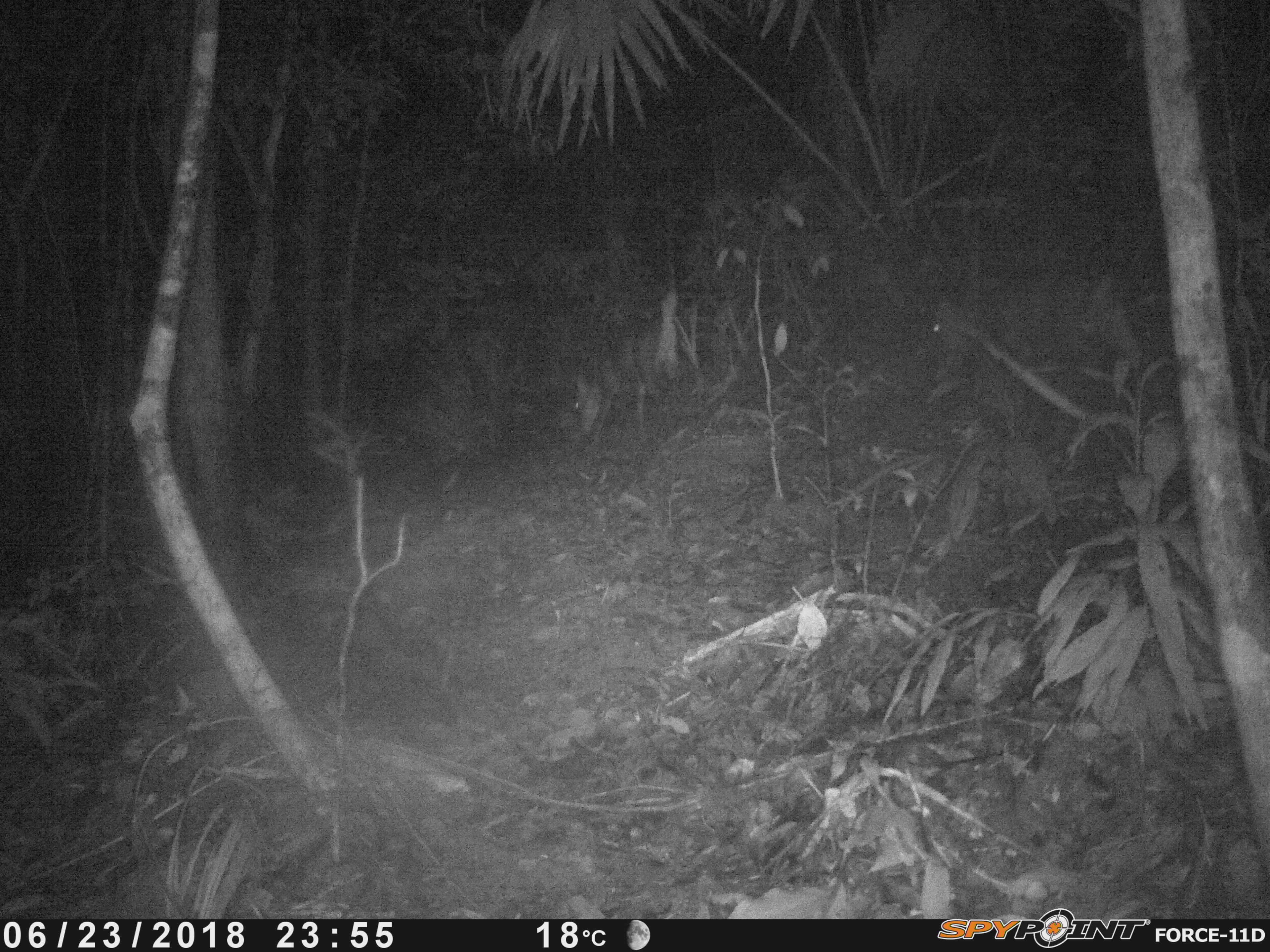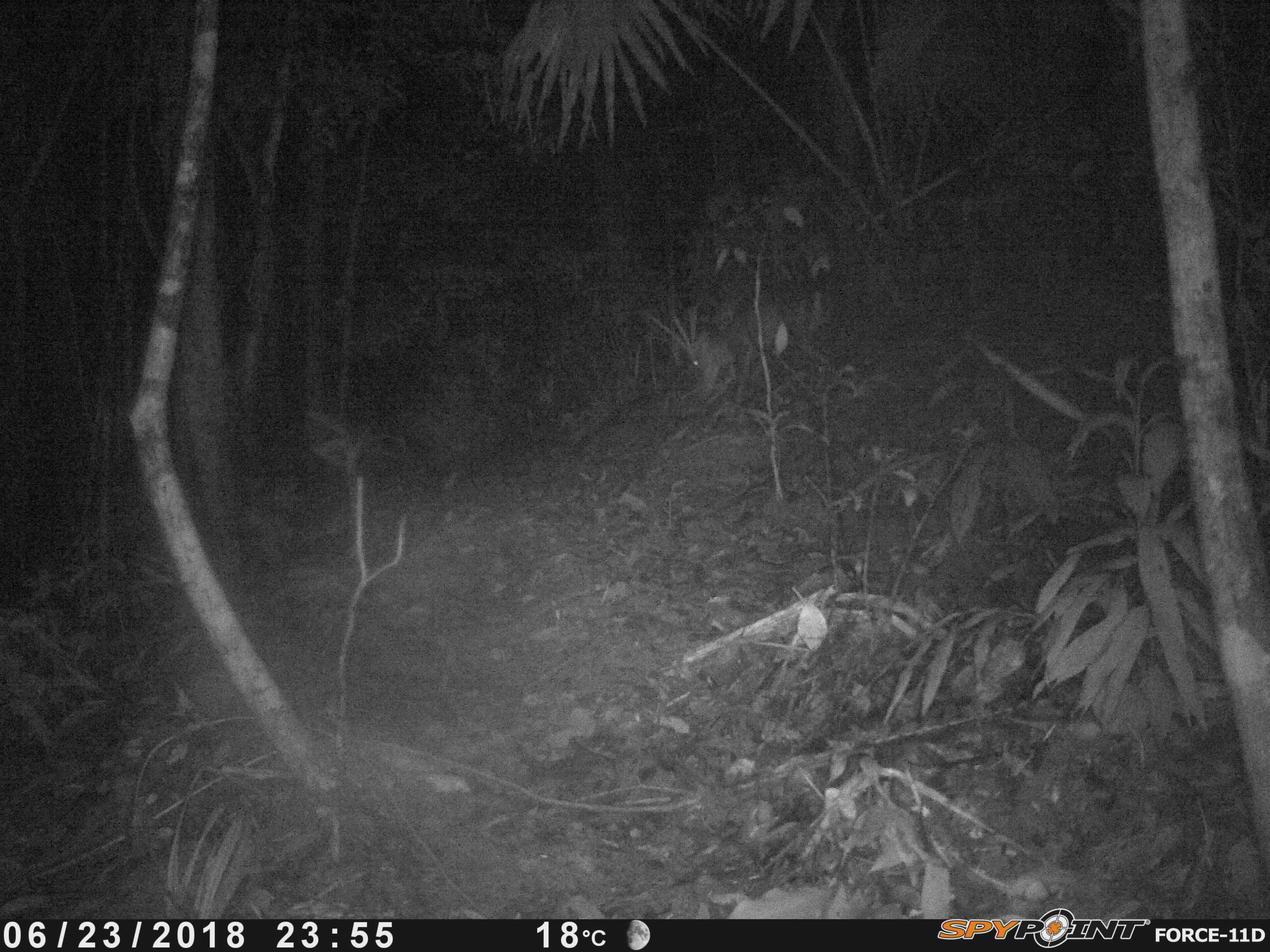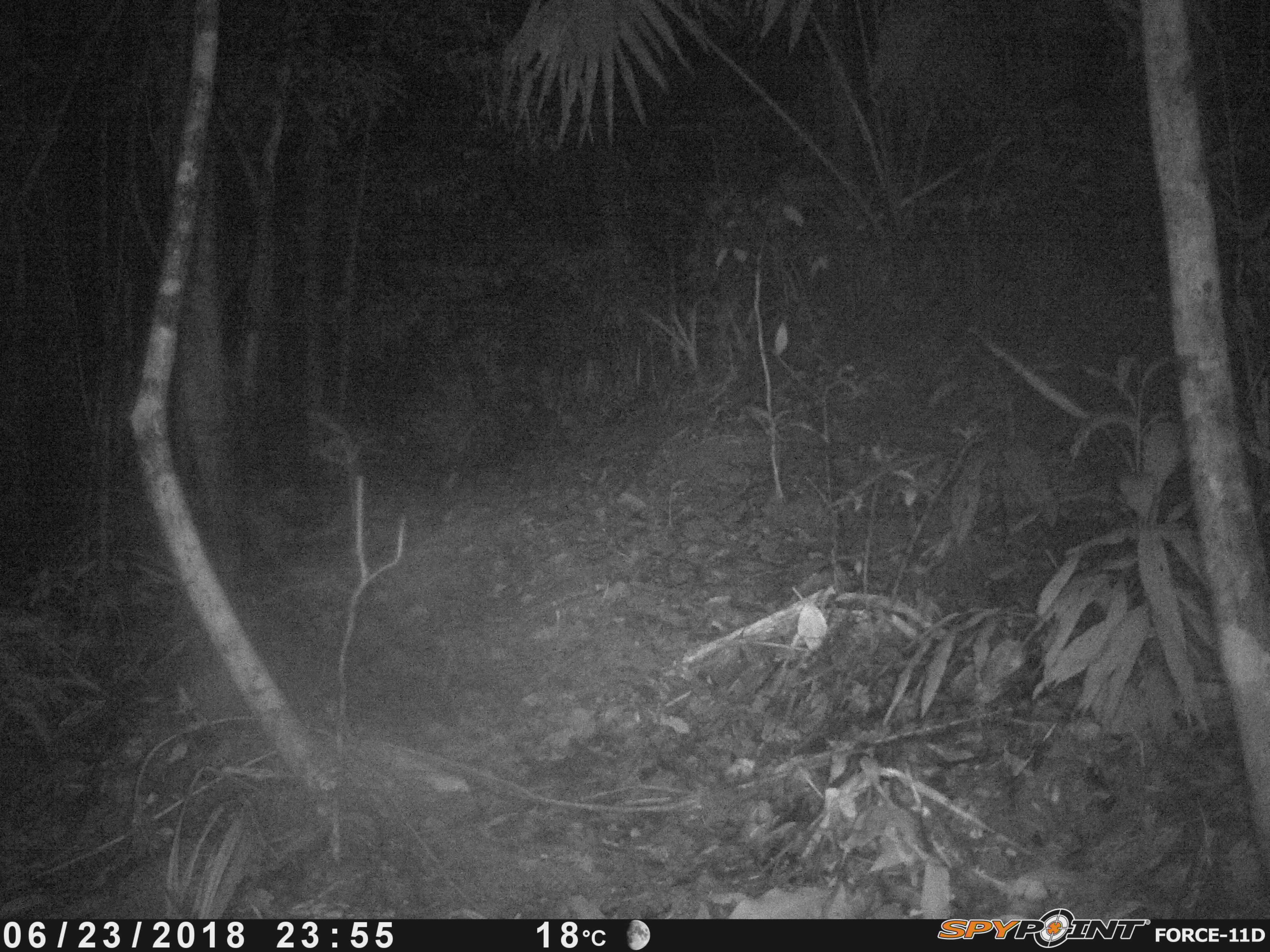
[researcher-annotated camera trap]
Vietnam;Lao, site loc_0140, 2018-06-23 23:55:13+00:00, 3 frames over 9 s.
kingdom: Animalia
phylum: Chordata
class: Mammalia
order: Artiodactyla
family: Cervidae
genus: Muntiacus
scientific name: Muntiacus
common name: muntjacs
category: unidentified muntjac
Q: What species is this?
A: Unidentified muntjac (muntjacs) (Muntiacus).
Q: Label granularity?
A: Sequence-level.